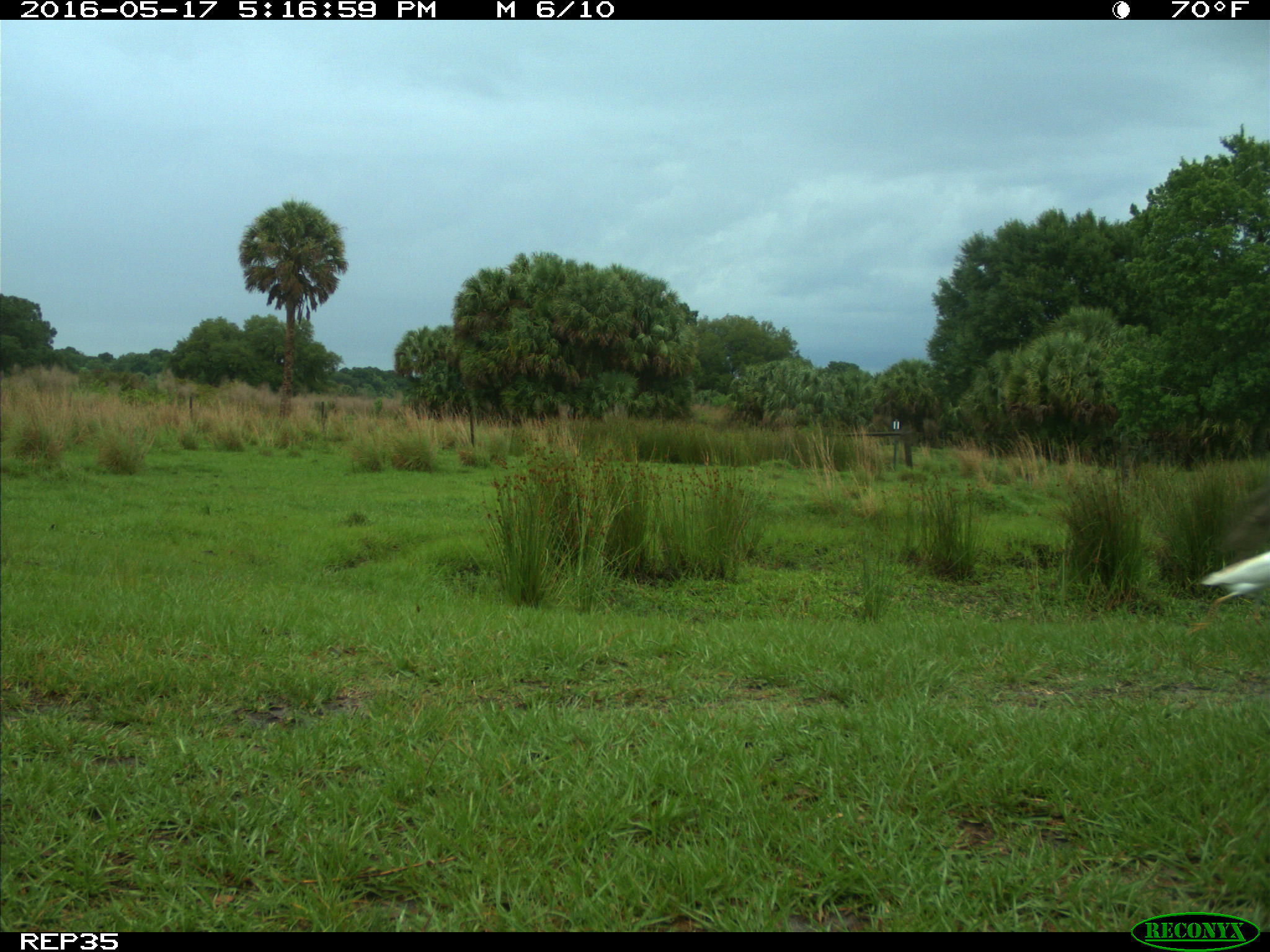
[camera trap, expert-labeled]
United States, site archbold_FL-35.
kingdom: Animalia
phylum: Chordata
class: Mammalia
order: Artiodactyla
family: Bovidae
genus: Bos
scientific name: Bos taurus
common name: domestic cow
Bos taurus (domestic cow).